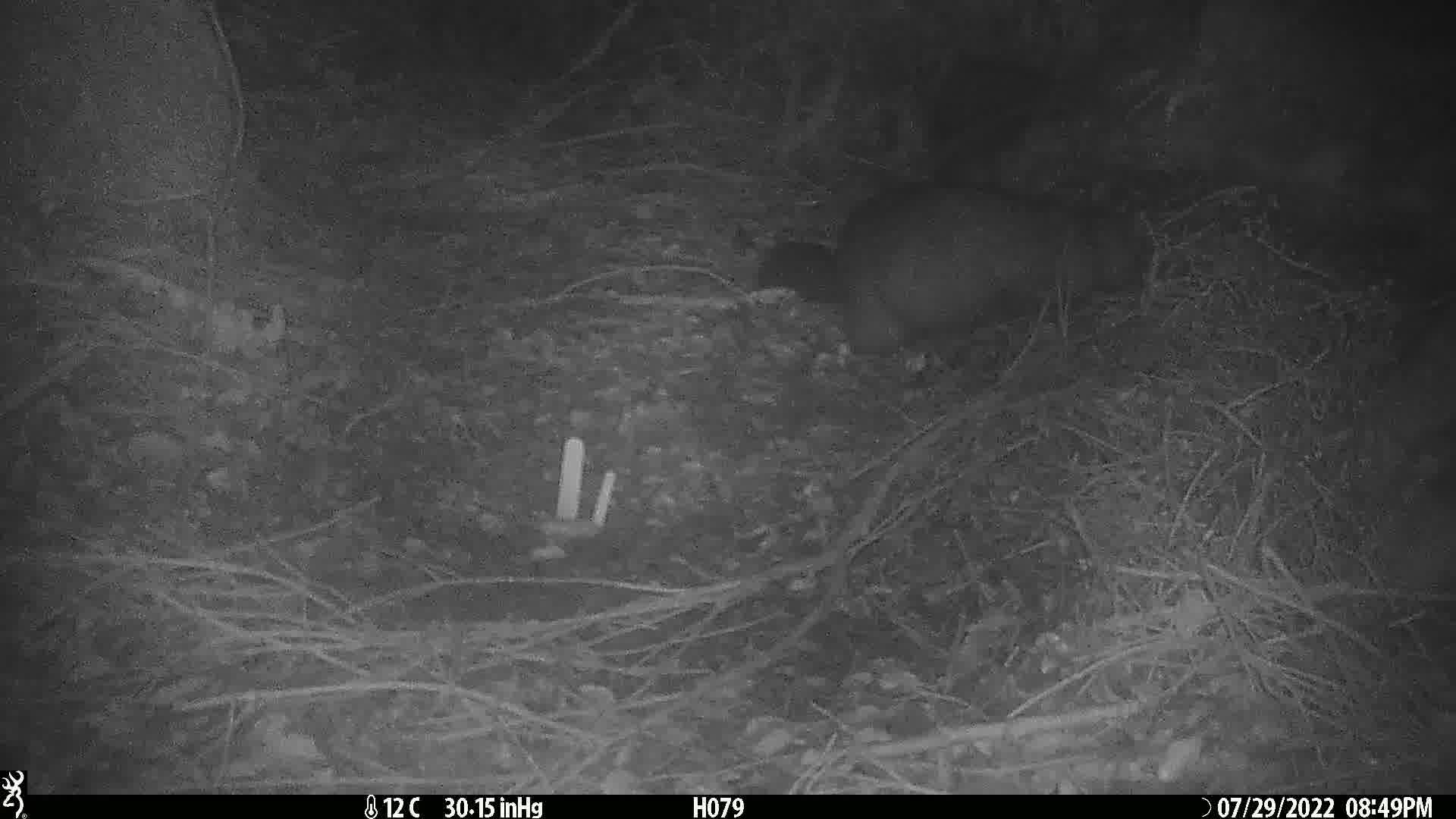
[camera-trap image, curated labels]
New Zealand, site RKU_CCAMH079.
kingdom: Animalia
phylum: Chordata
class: Mammalia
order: Diprotodontia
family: Phalangeridae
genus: Trichosurus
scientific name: Trichosurus vulpecula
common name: common brushtail possum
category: possum